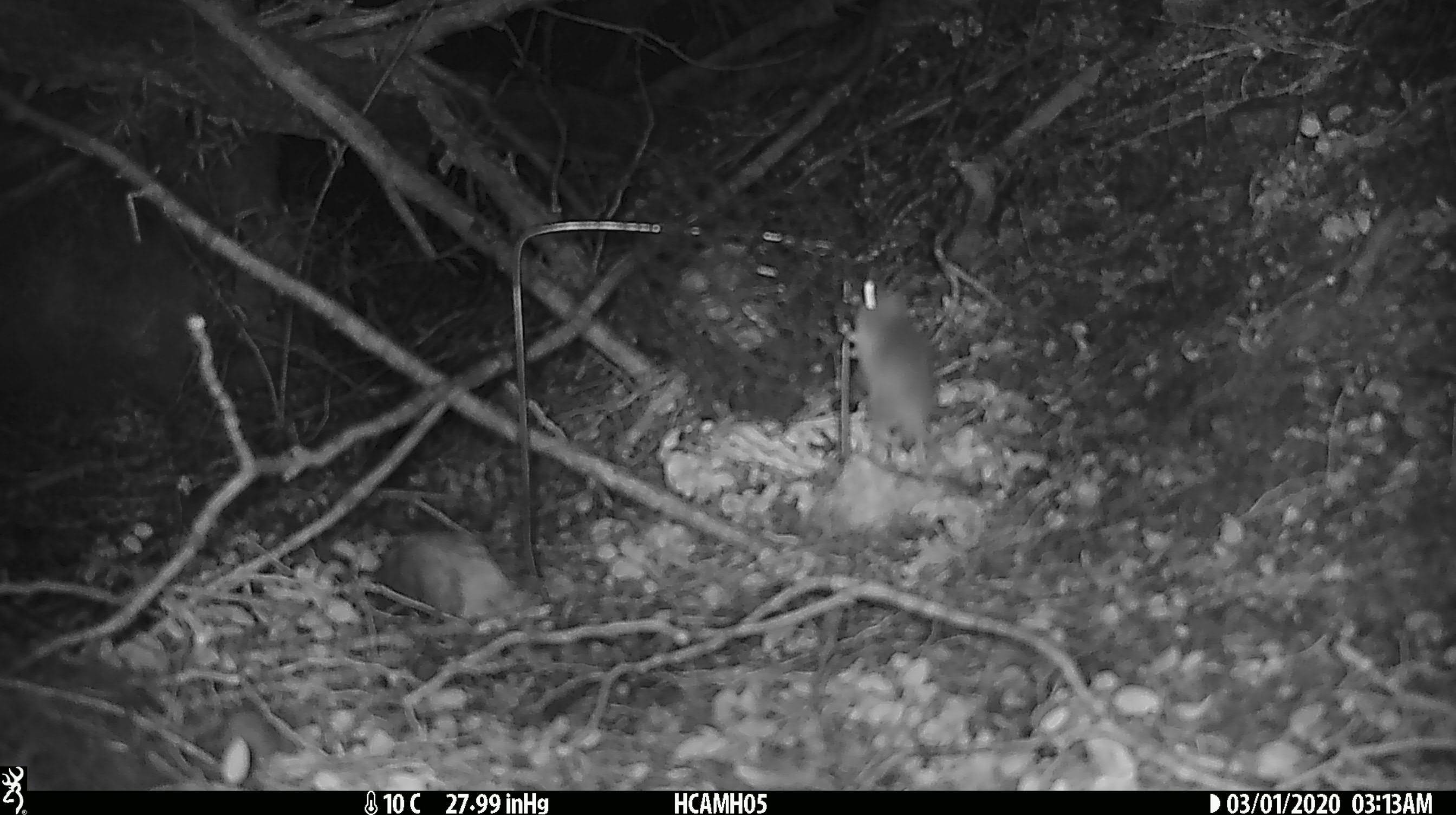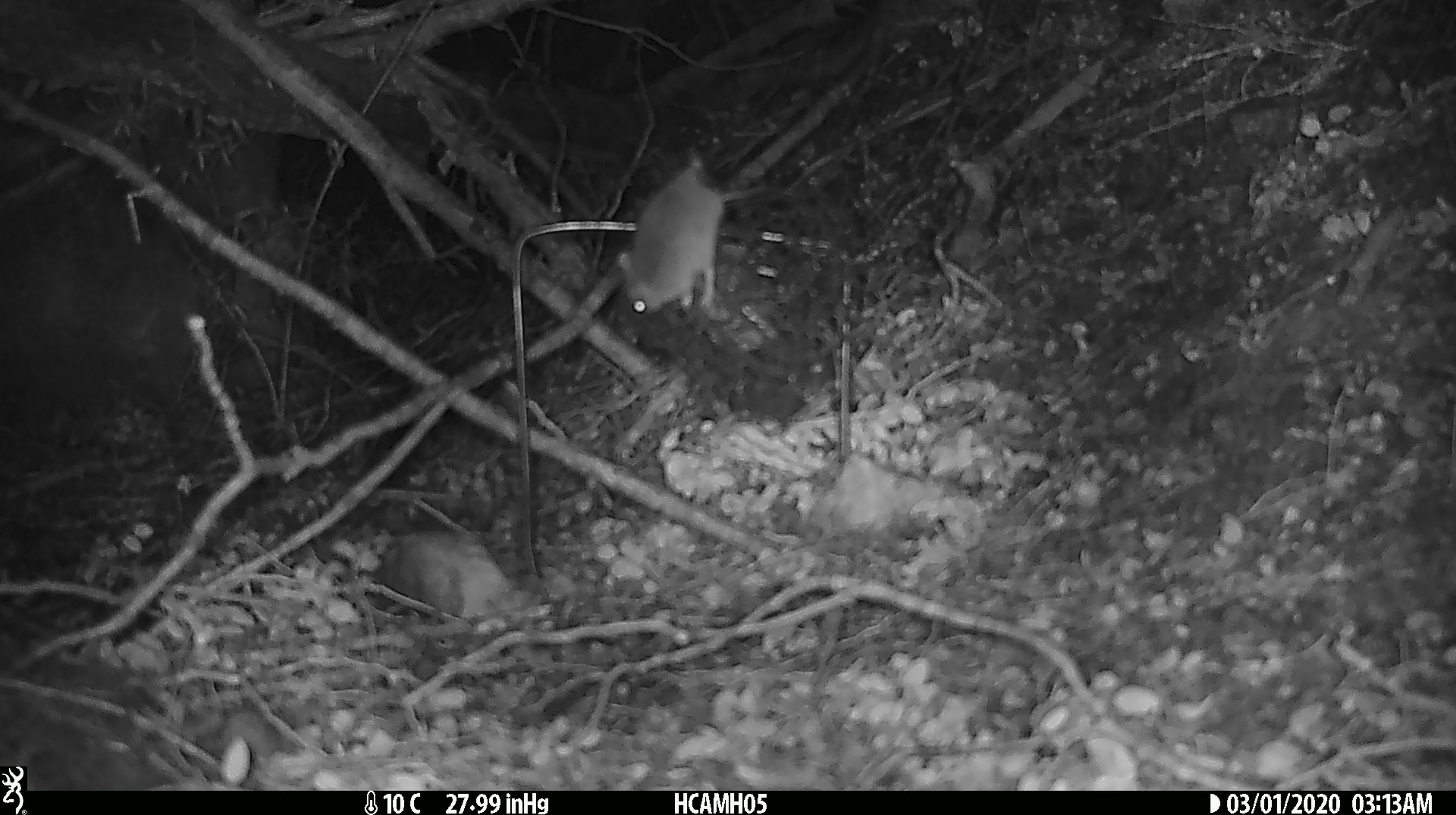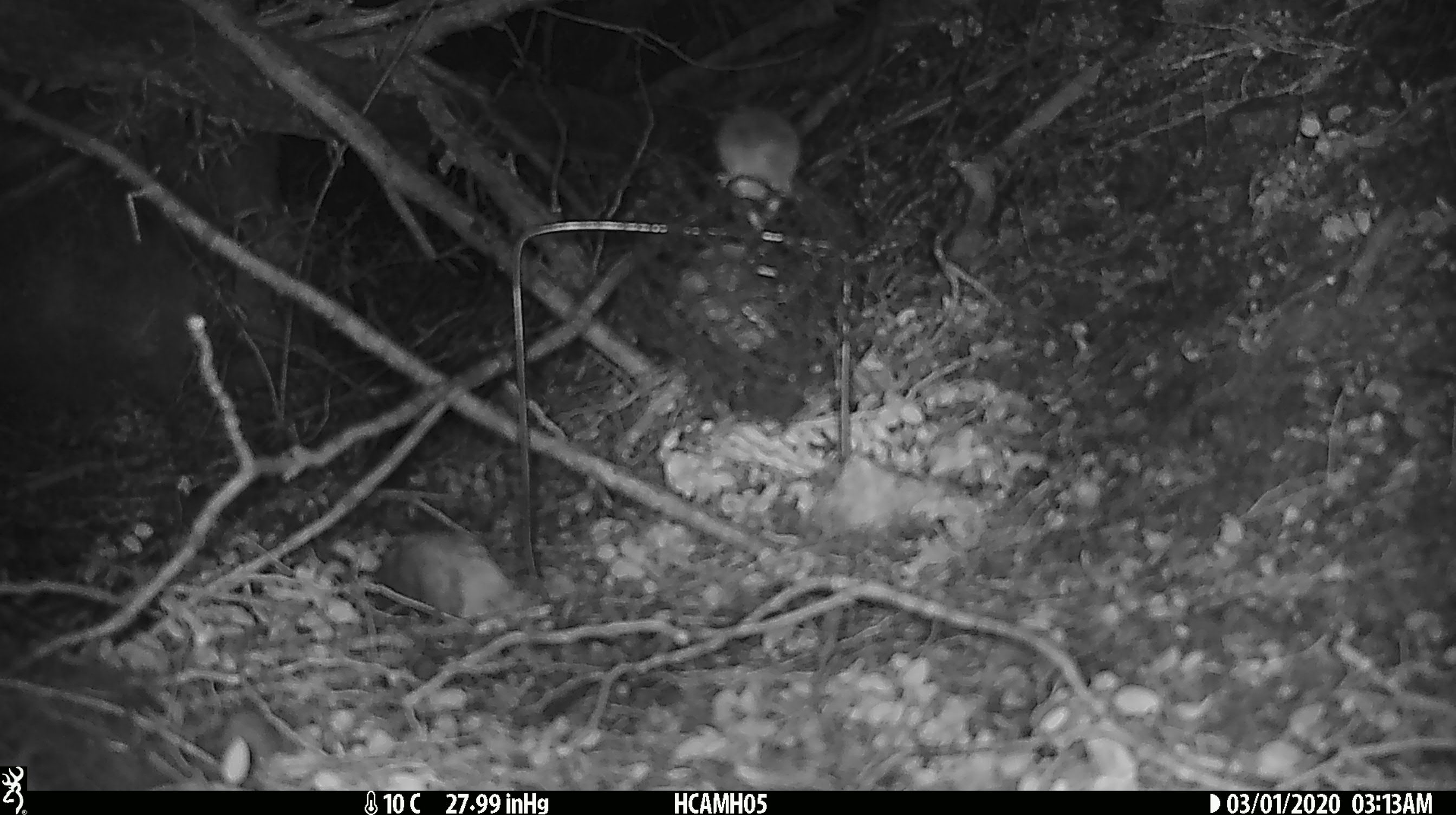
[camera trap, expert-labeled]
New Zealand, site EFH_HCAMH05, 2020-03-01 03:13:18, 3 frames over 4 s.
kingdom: Animalia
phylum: Chordata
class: Mammalia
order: Rodentia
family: Muridae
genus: Mus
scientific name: Mus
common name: mouse